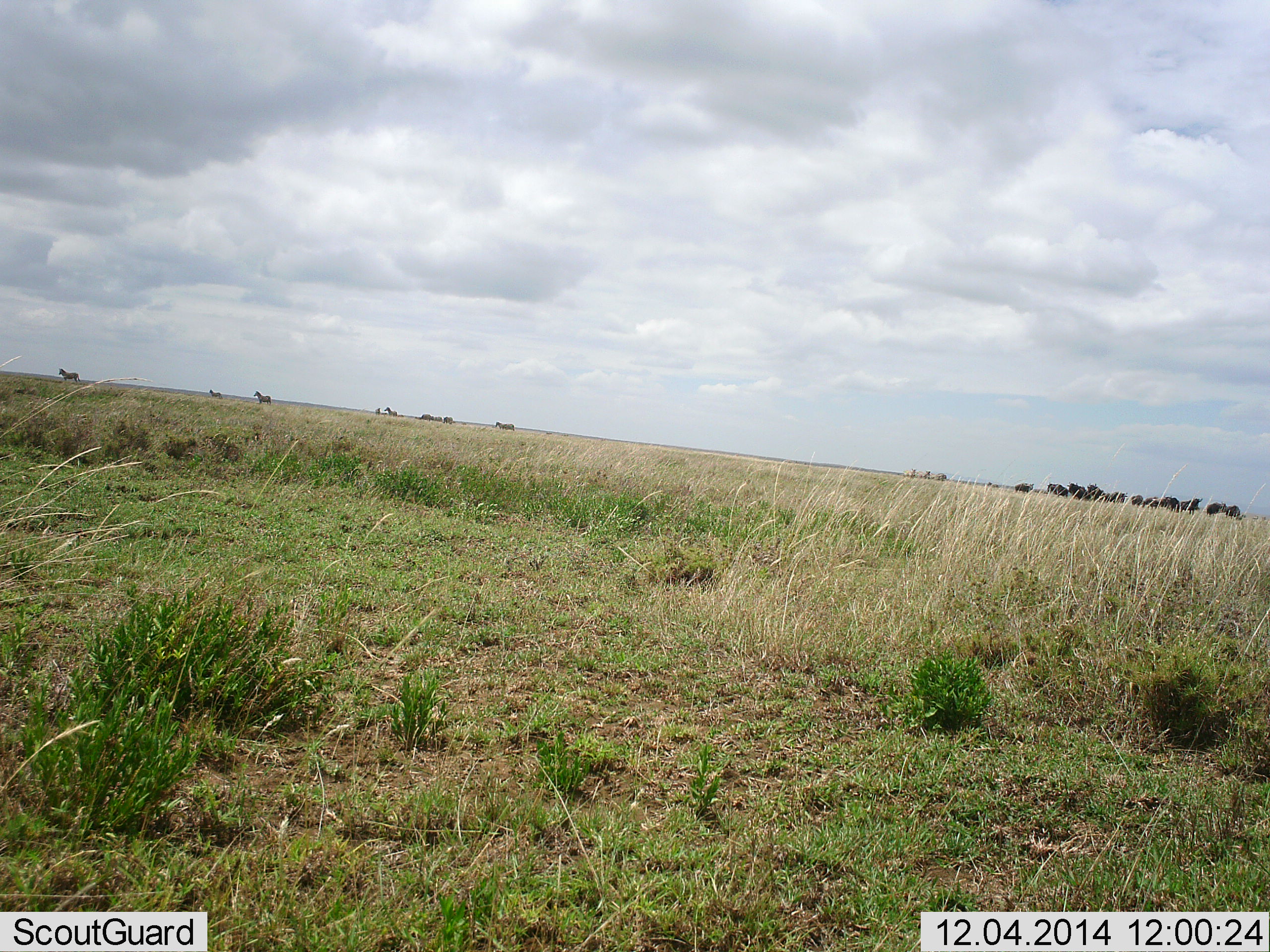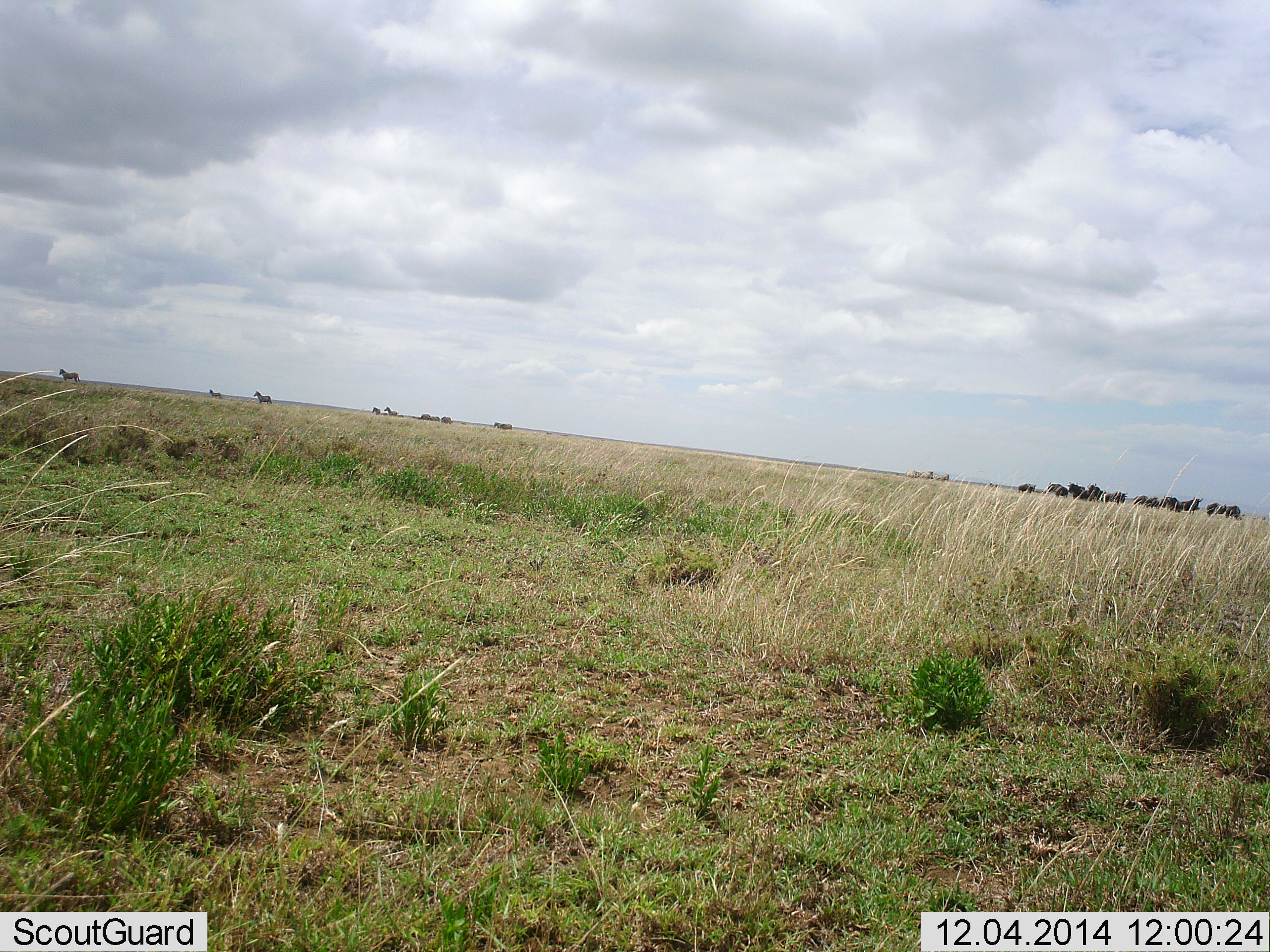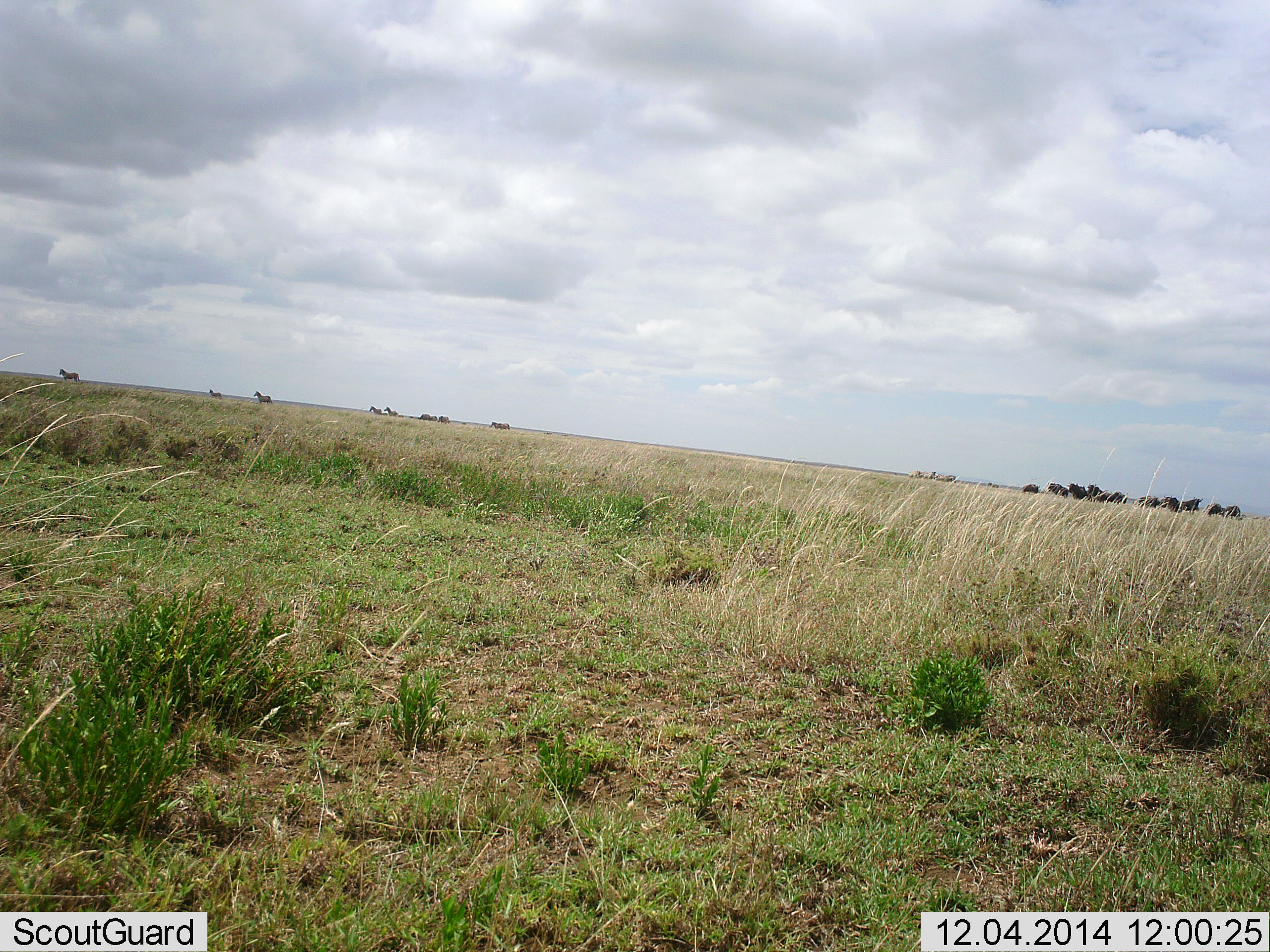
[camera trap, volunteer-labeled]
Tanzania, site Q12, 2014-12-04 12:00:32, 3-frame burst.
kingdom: Animalia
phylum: Chordata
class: Mammalia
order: Artiodactyla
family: Bovidae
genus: Connochaetes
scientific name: Connochaetes taurinus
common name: blue wildebeest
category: wildebeest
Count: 11-50.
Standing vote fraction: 75%.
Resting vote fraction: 0%.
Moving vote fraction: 12%.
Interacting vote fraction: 0%.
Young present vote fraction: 0%.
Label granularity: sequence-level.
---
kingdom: Animalia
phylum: Chordata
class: Mammalia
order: Perissodactyla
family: Equidae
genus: Equus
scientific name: Equus quagga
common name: plains zebra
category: zebra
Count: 8.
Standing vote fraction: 55%.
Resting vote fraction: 0%.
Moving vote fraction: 55%.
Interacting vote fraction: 0%.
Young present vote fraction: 0%.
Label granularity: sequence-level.